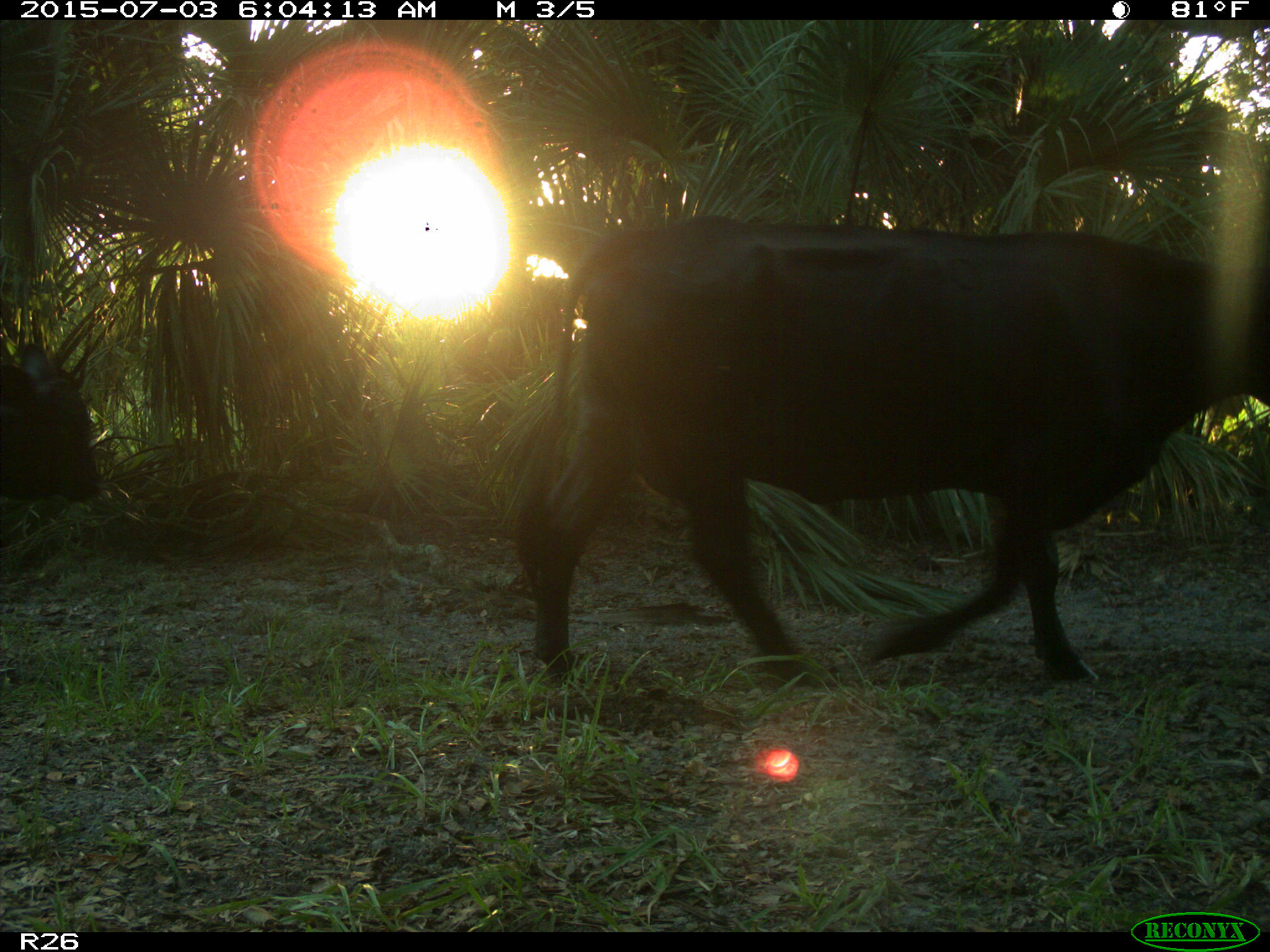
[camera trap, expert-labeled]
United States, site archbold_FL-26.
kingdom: Animalia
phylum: Chordata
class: Mammalia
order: Artiodactyla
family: Bovidae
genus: Bos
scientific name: Bos taurus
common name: domestic cow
Bos taurus (domestic cow).